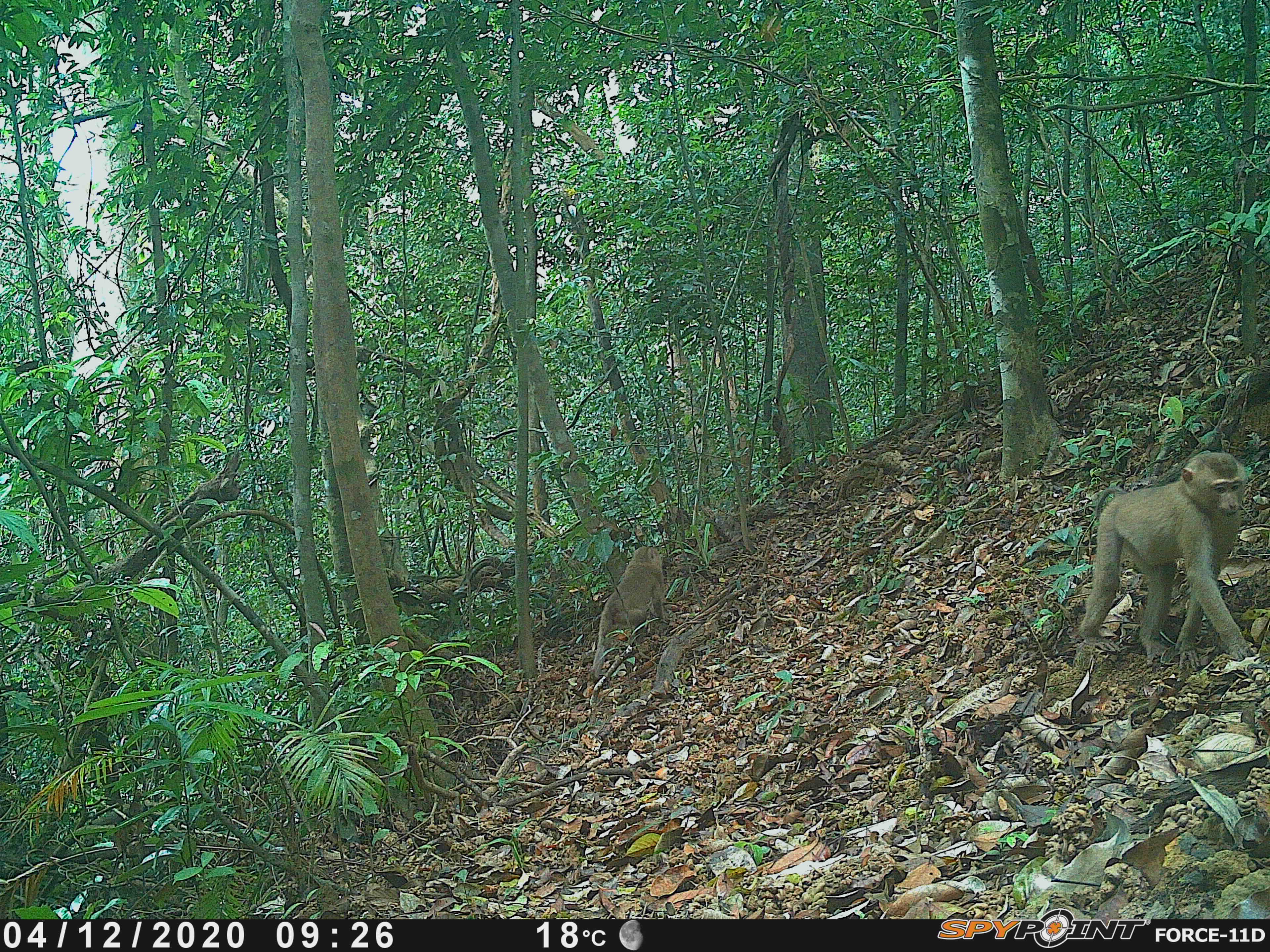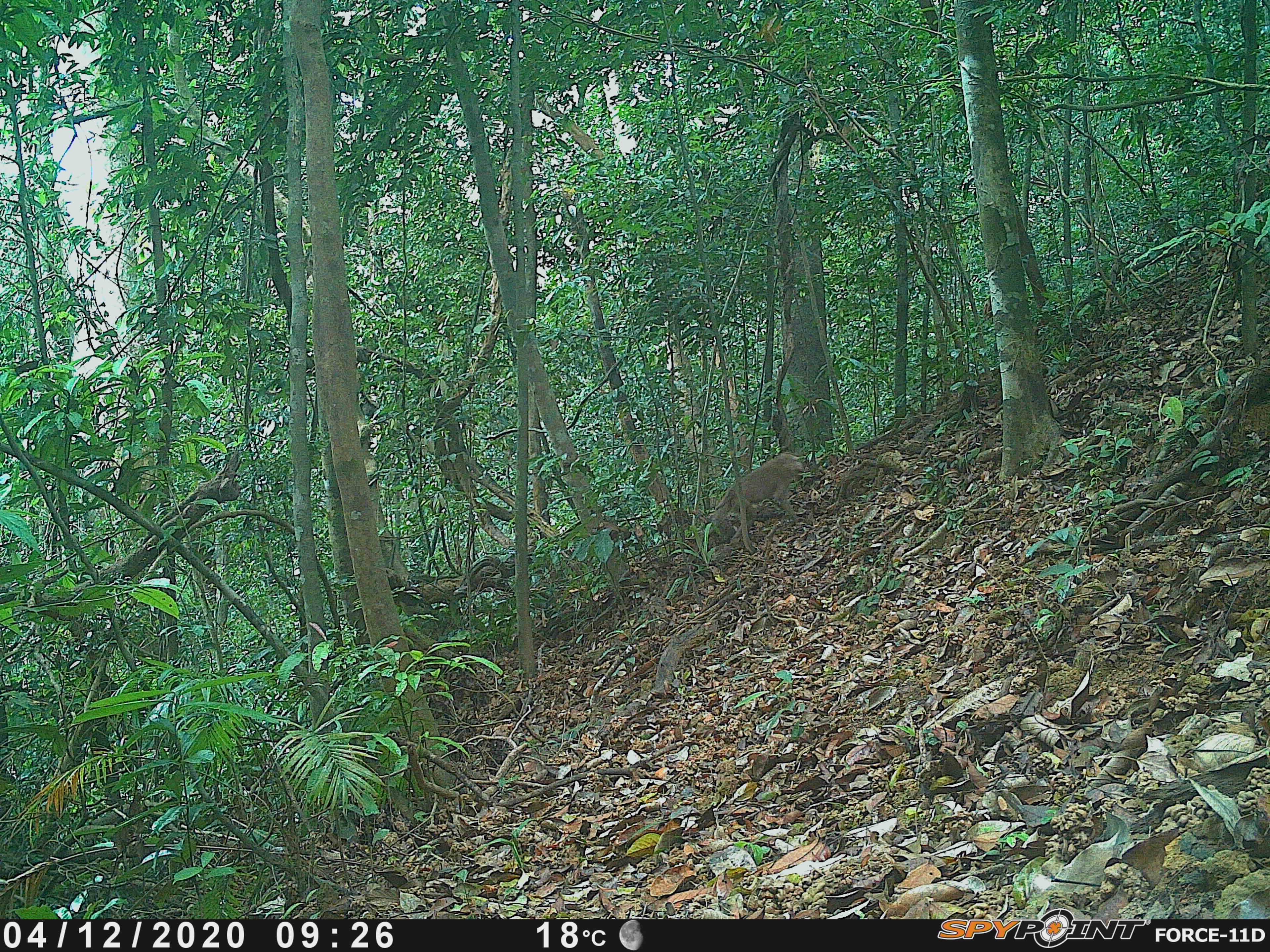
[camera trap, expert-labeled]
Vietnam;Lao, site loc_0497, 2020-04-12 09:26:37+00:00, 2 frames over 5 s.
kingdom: Animalia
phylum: Chordata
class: Mammalia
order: Primates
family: Cercopithecidae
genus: Macaca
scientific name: Macaca nemestrina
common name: pig-tailed macaque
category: pig tailed macaque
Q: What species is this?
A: Pig tailed macaque (pig-tailed macaque) (Macaca nemestrina).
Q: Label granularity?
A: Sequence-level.